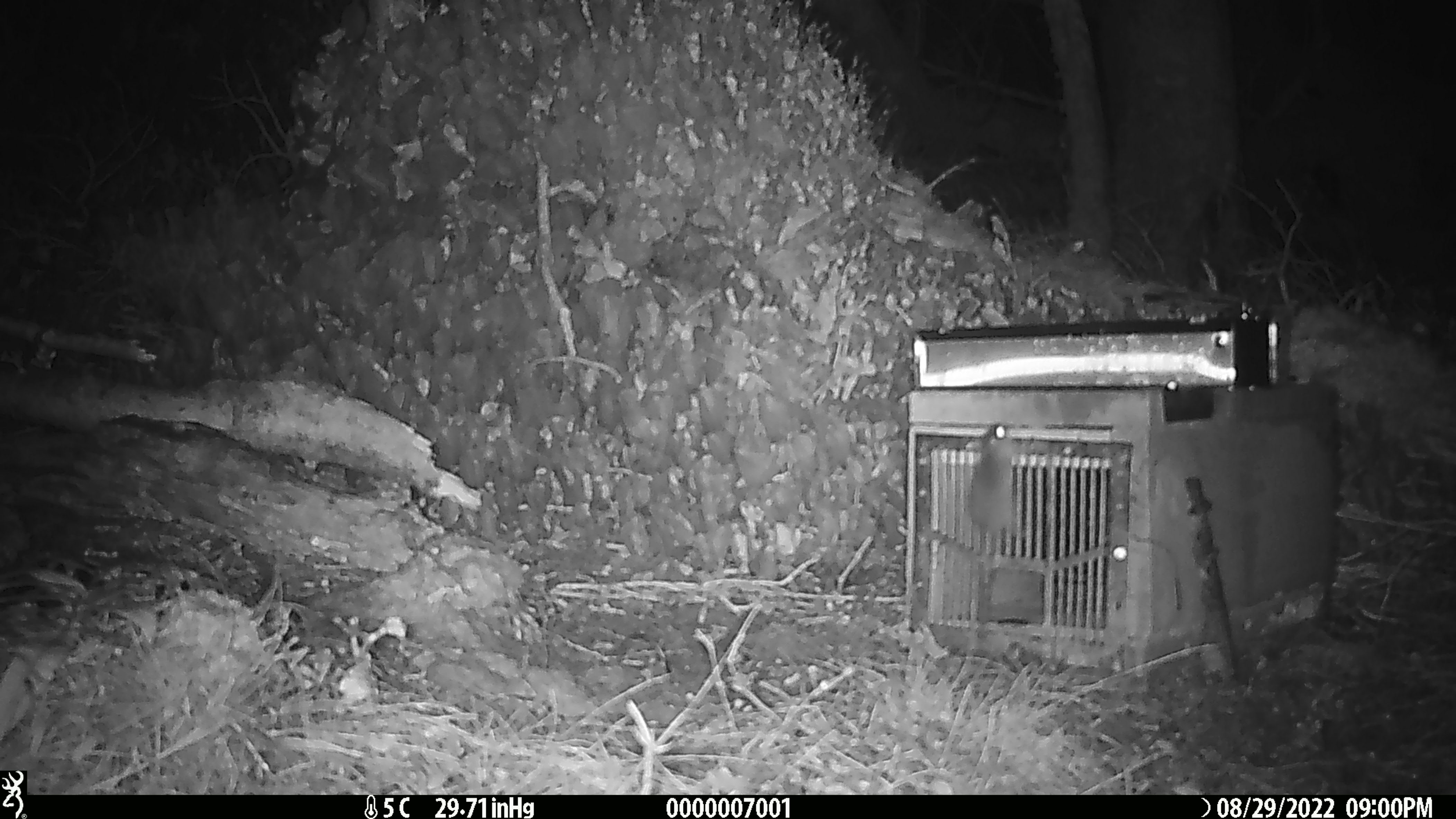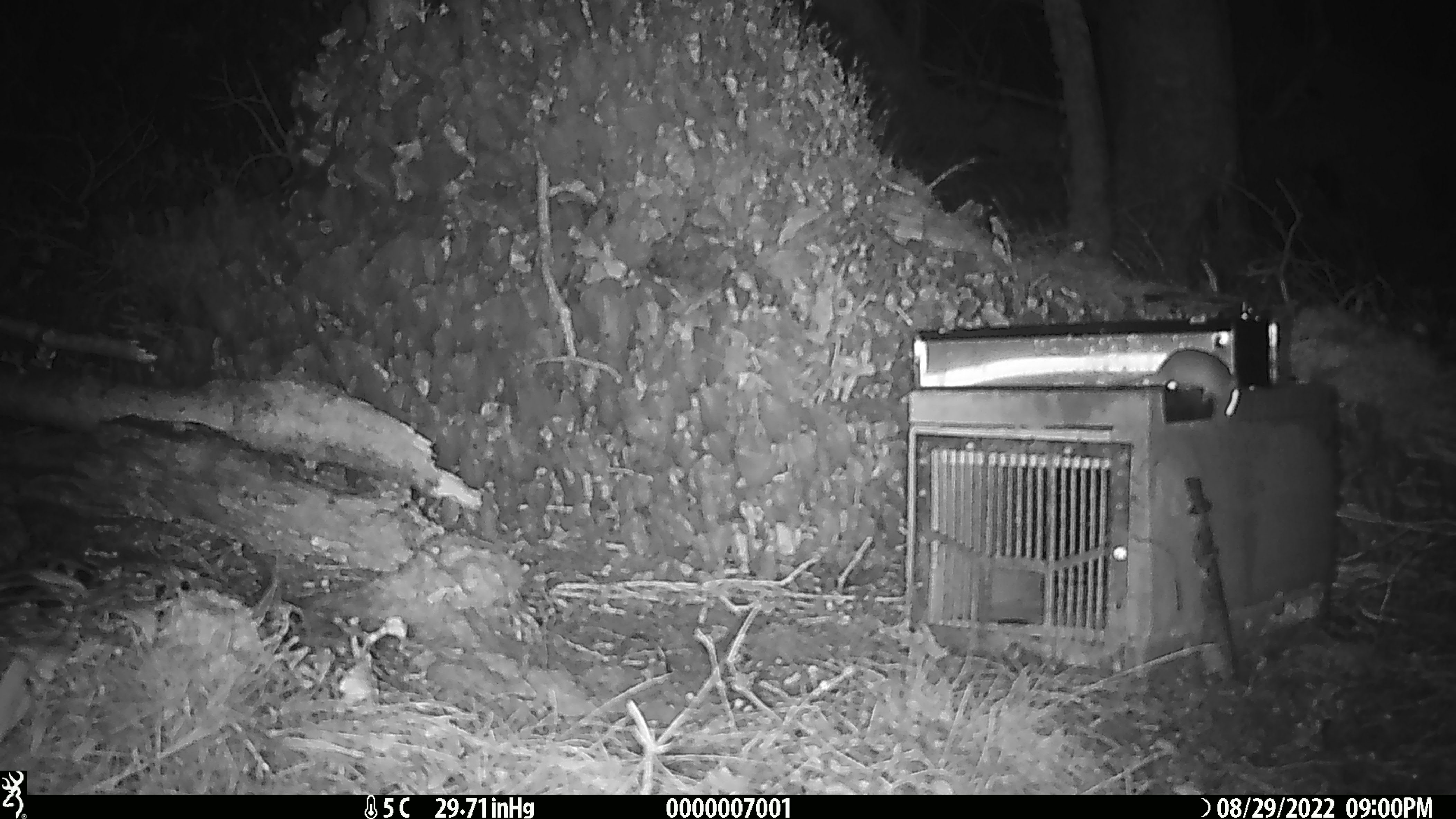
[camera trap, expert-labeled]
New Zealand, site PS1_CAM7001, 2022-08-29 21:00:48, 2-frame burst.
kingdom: Animalia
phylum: Chordata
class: Mammalia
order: Rodentia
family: Muridae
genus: Mus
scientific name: Mus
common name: mouse